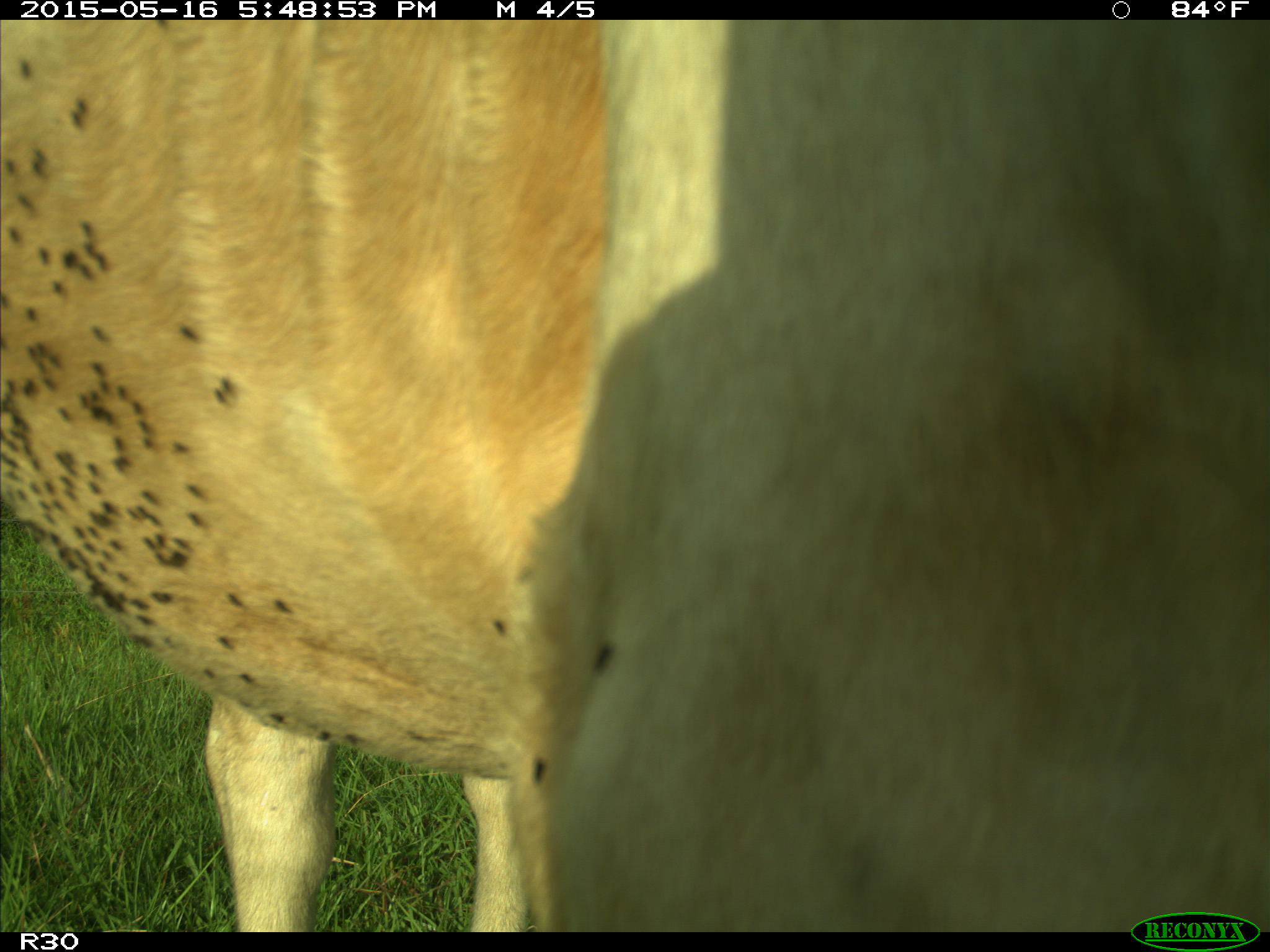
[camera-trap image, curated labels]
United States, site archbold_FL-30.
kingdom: Animalia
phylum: Chordata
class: Mammalia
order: Artiodactyla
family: Bovidae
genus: Bos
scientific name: Bos taurus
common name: domestic cow